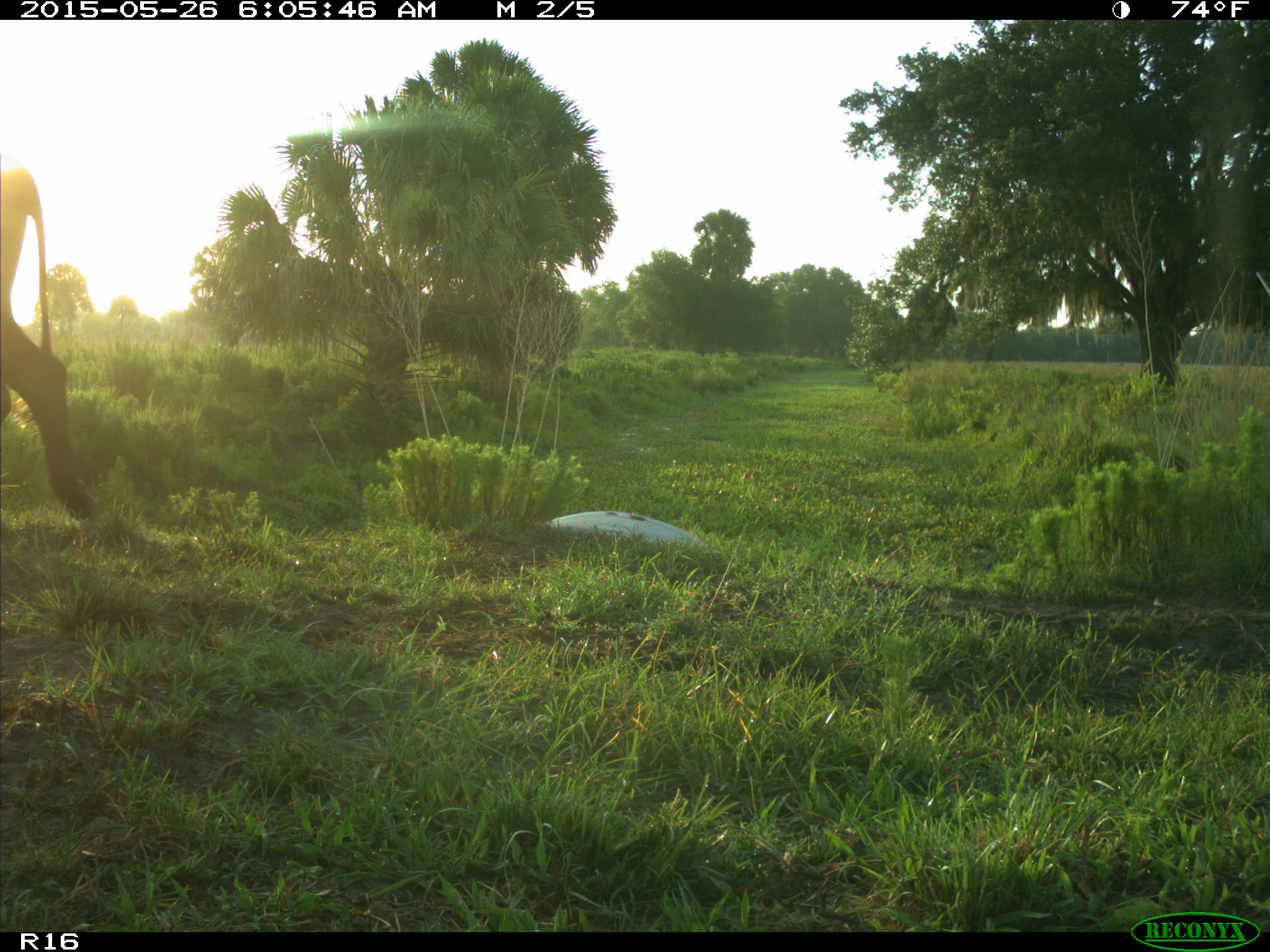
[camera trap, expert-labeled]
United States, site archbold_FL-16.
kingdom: Animalia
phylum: Chordata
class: Mammalia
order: Artiodactyla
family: Bovidae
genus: Bos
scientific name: Bos taurus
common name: domestic cow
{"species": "Bos taurus (domestic cow)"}